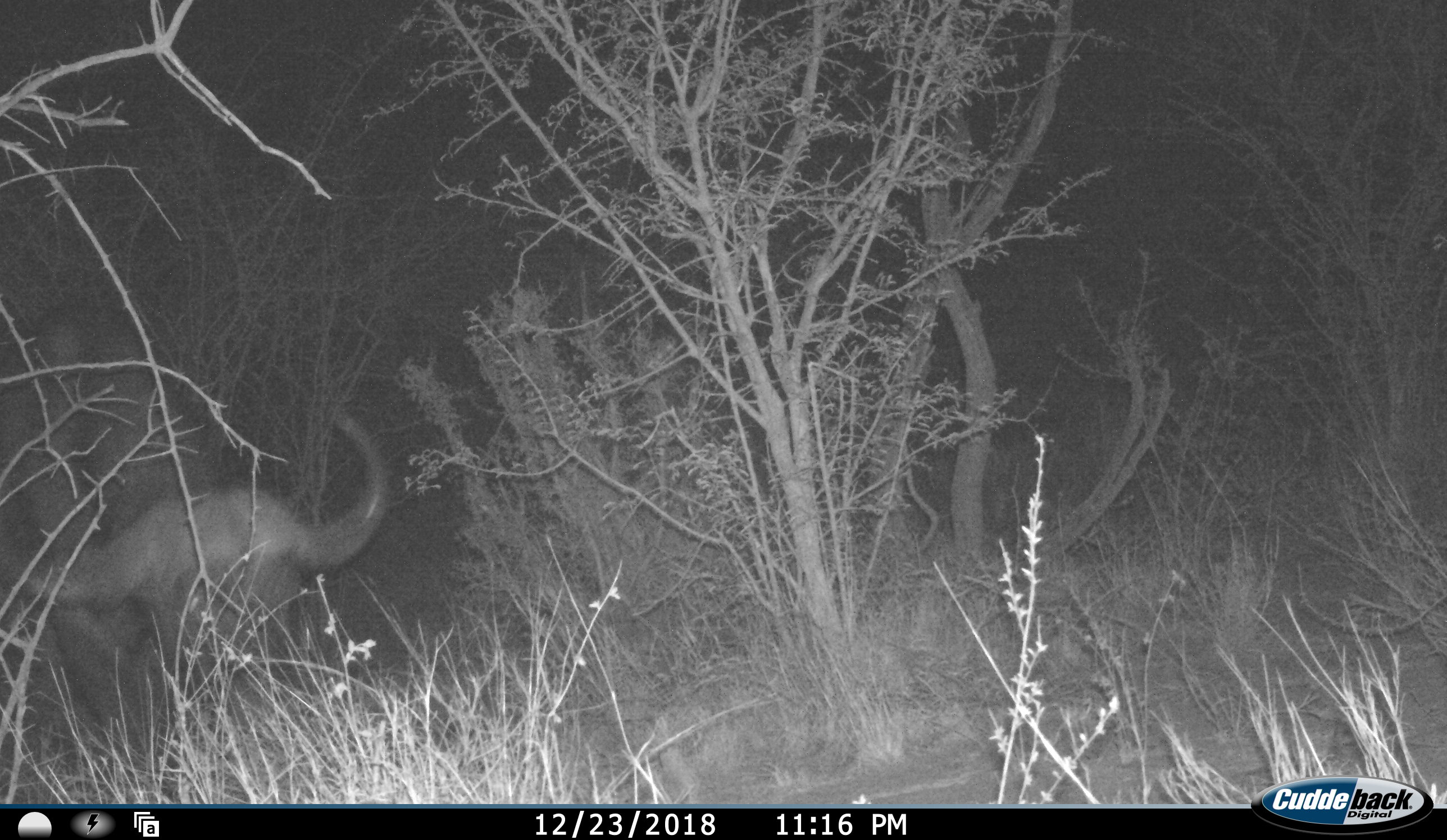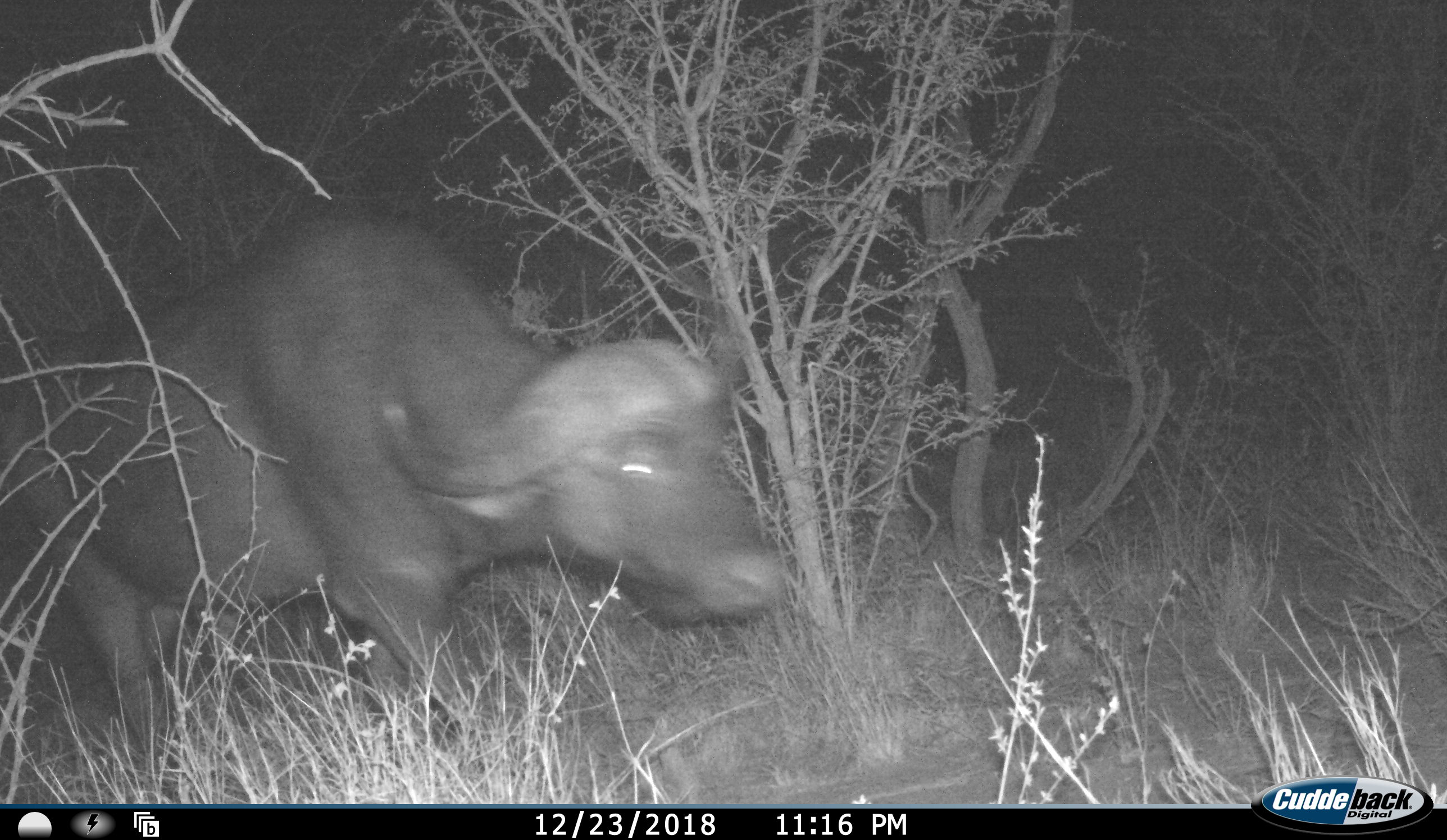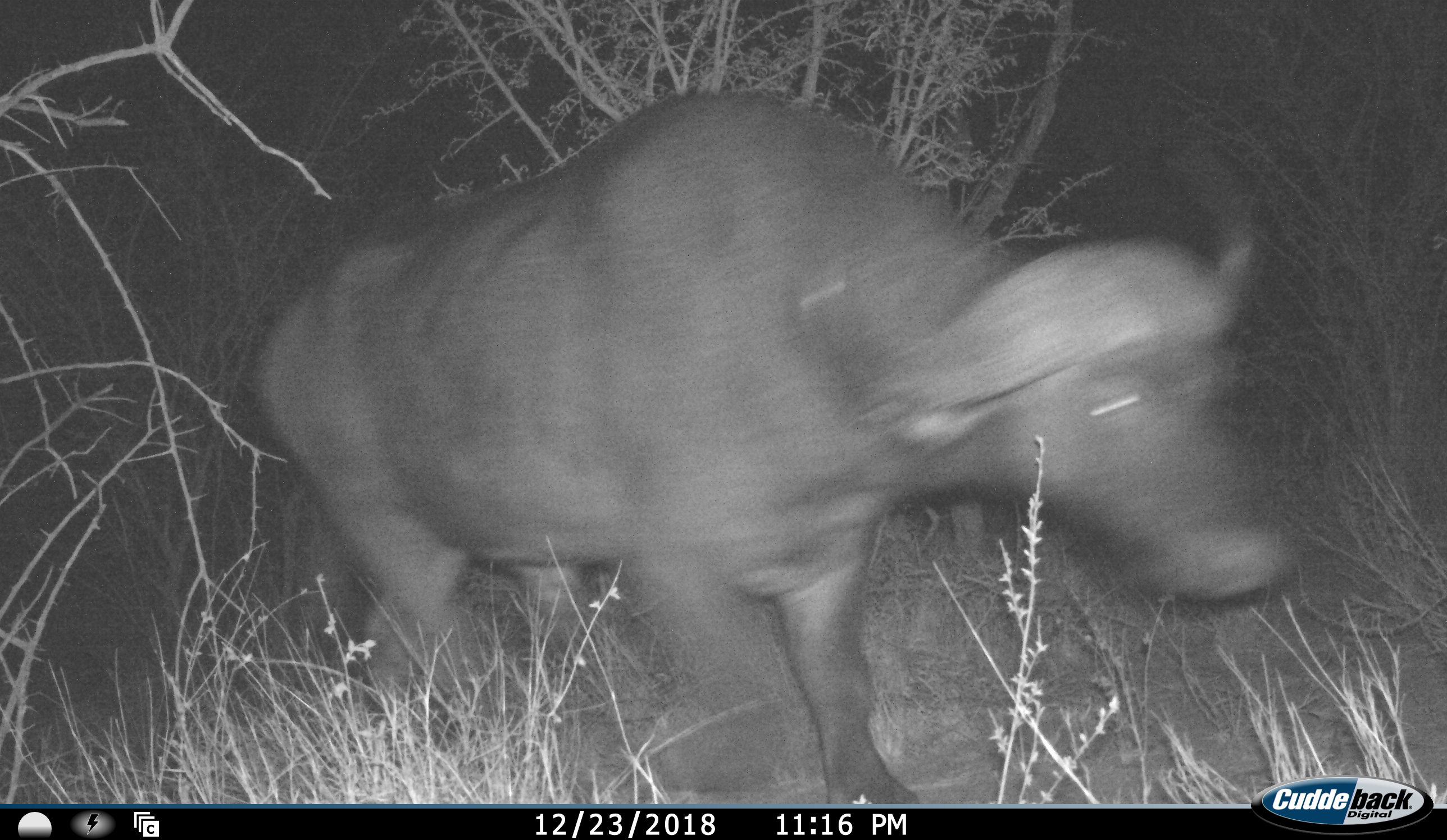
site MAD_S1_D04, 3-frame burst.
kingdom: Animalia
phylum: Chordata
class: Mammalia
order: Artiodactyla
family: Bovidae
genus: Syncerus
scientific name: Syncerus caffer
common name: african buffalo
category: buffalo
Buffalo (african buffalo) (Syncerus caffer), count 1. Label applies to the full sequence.